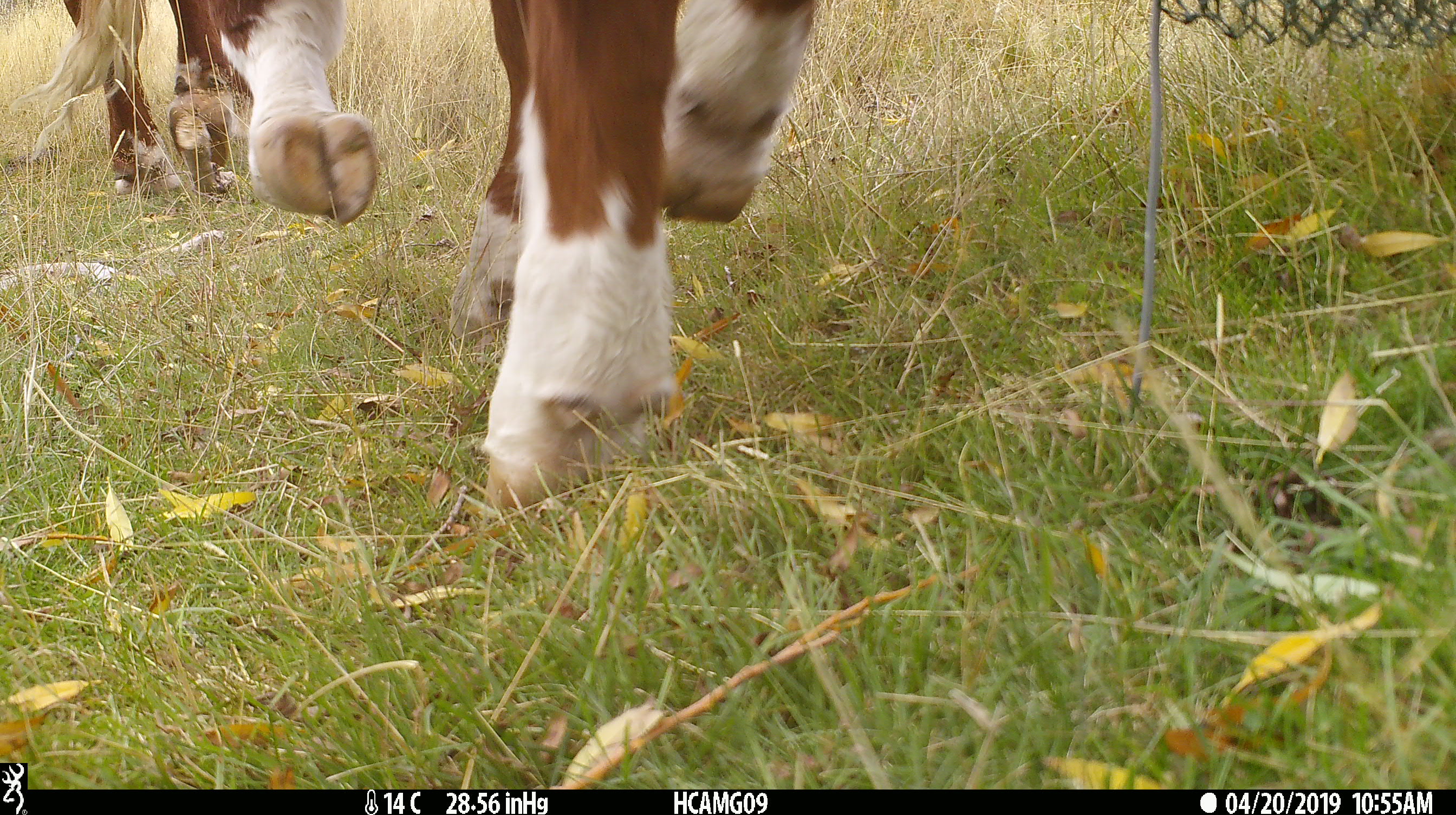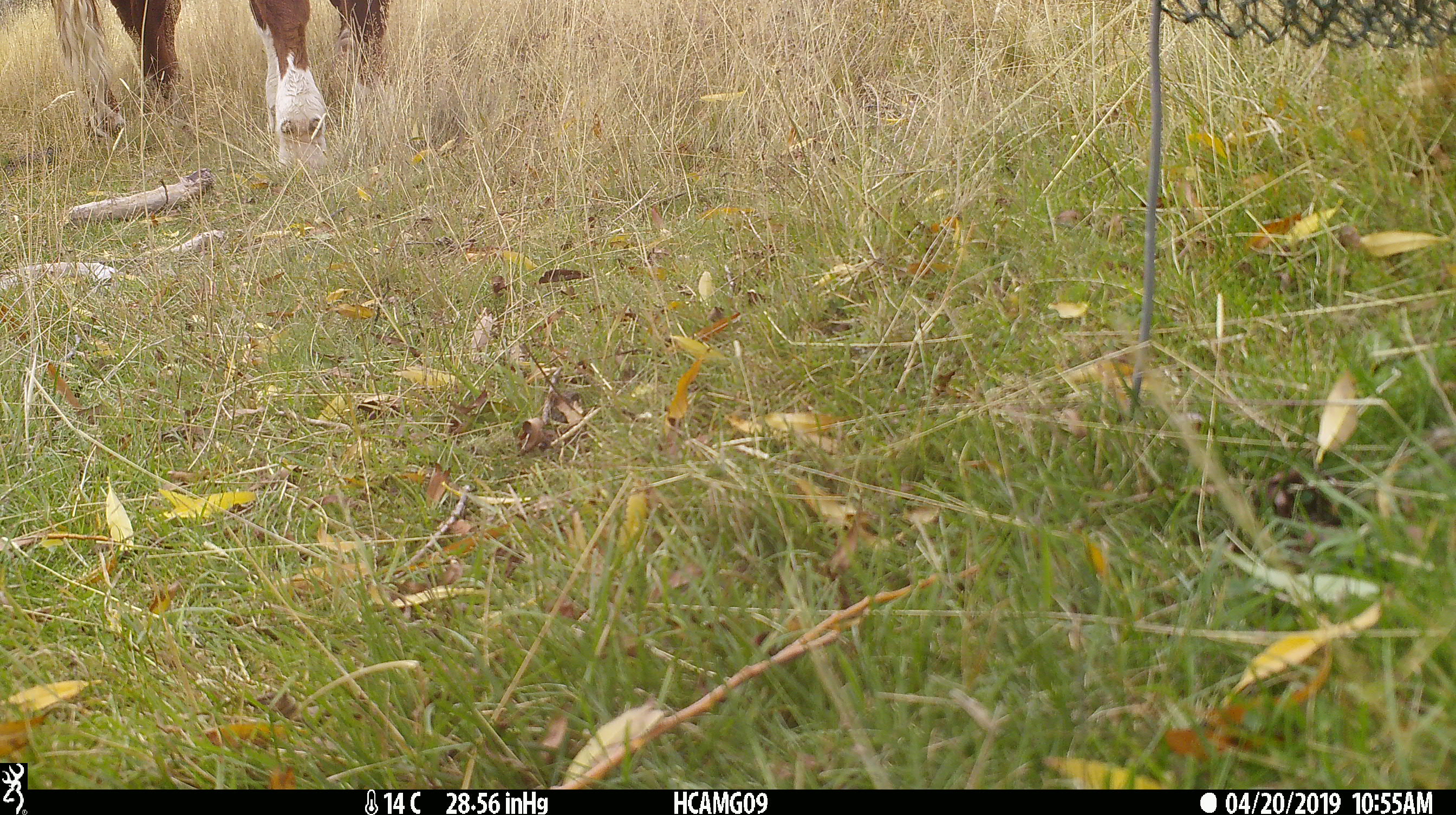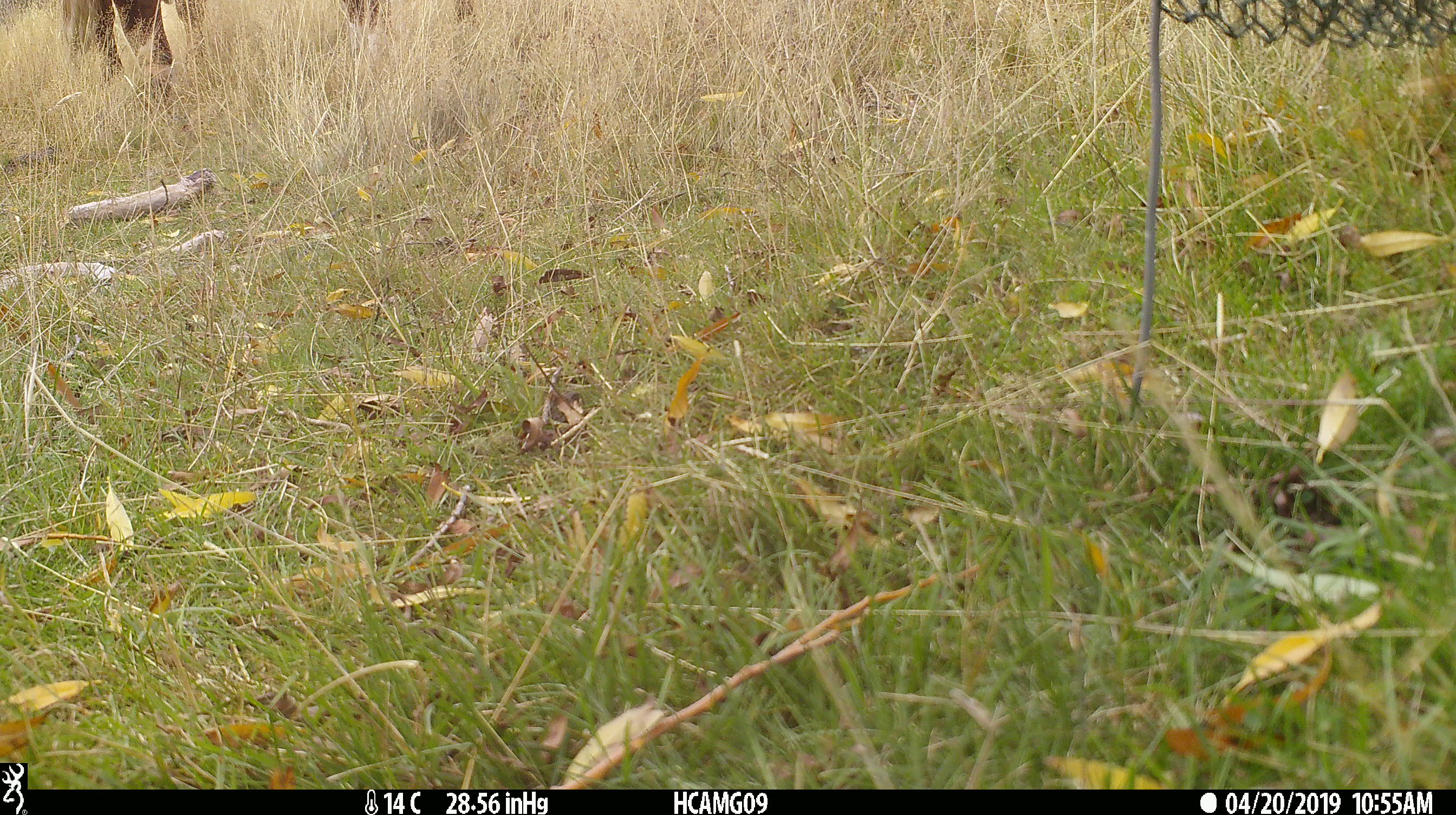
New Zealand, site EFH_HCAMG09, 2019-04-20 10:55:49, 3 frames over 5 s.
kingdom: Animalia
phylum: Chordata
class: Mammalia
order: Artiodactyla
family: Bovidae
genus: Bos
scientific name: Bos taurus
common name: domestic cow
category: cow